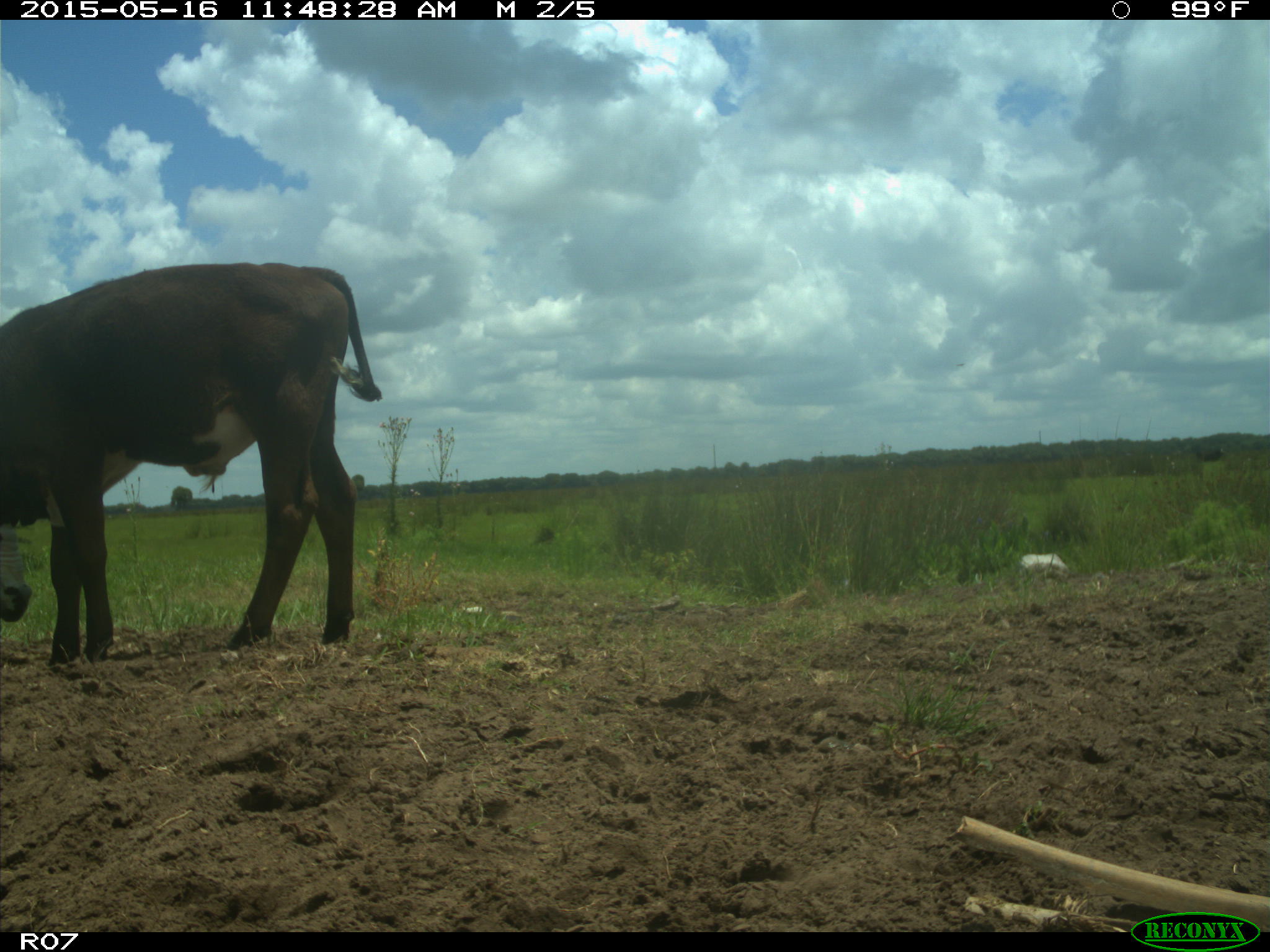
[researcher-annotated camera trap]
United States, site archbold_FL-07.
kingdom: Animalia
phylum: Chordata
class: Mammalia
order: Artiodactyla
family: Bovidae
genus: Bos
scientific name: Bos taurus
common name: domestic cow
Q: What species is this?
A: Bos taurus (domestic cow).